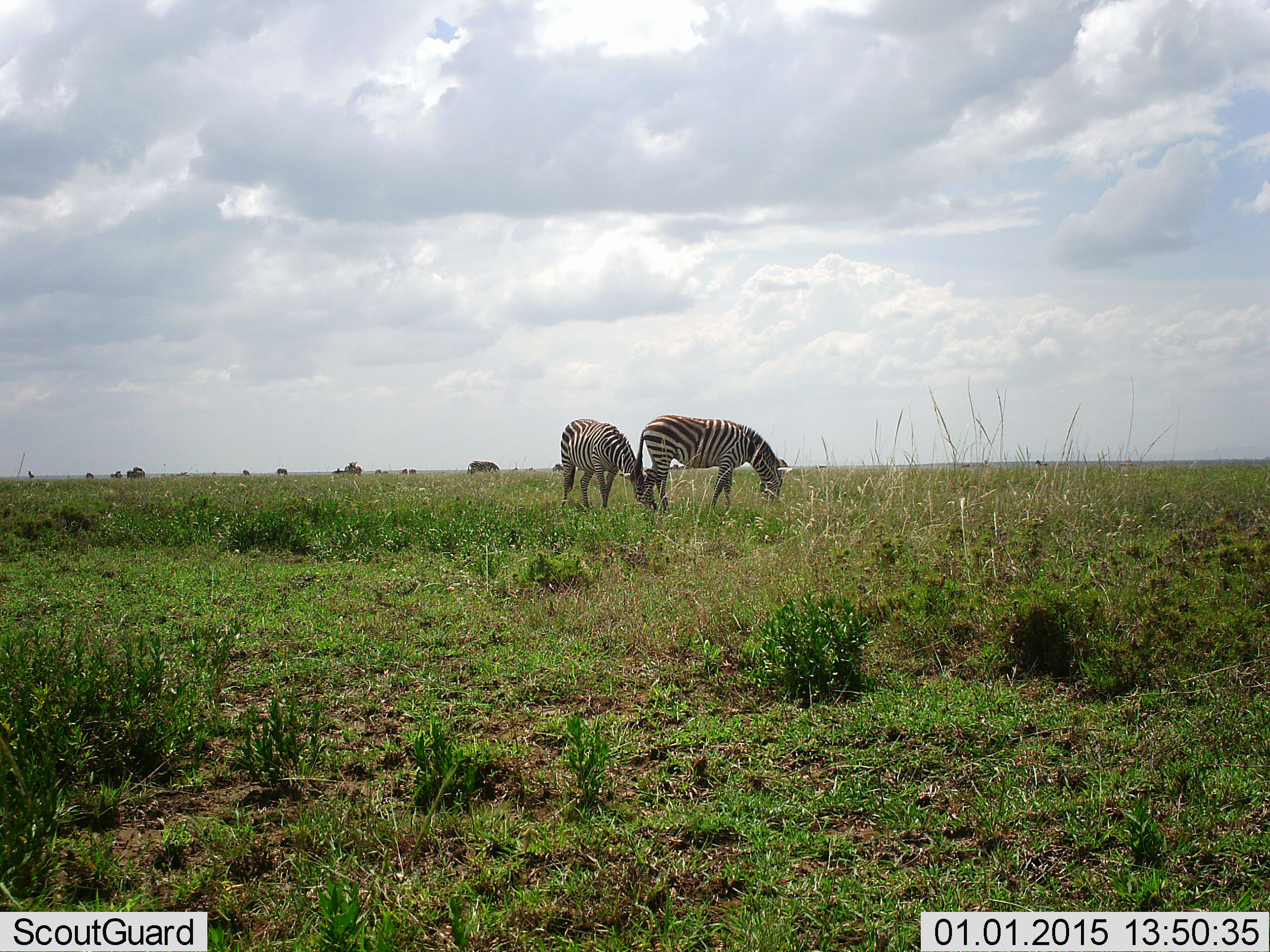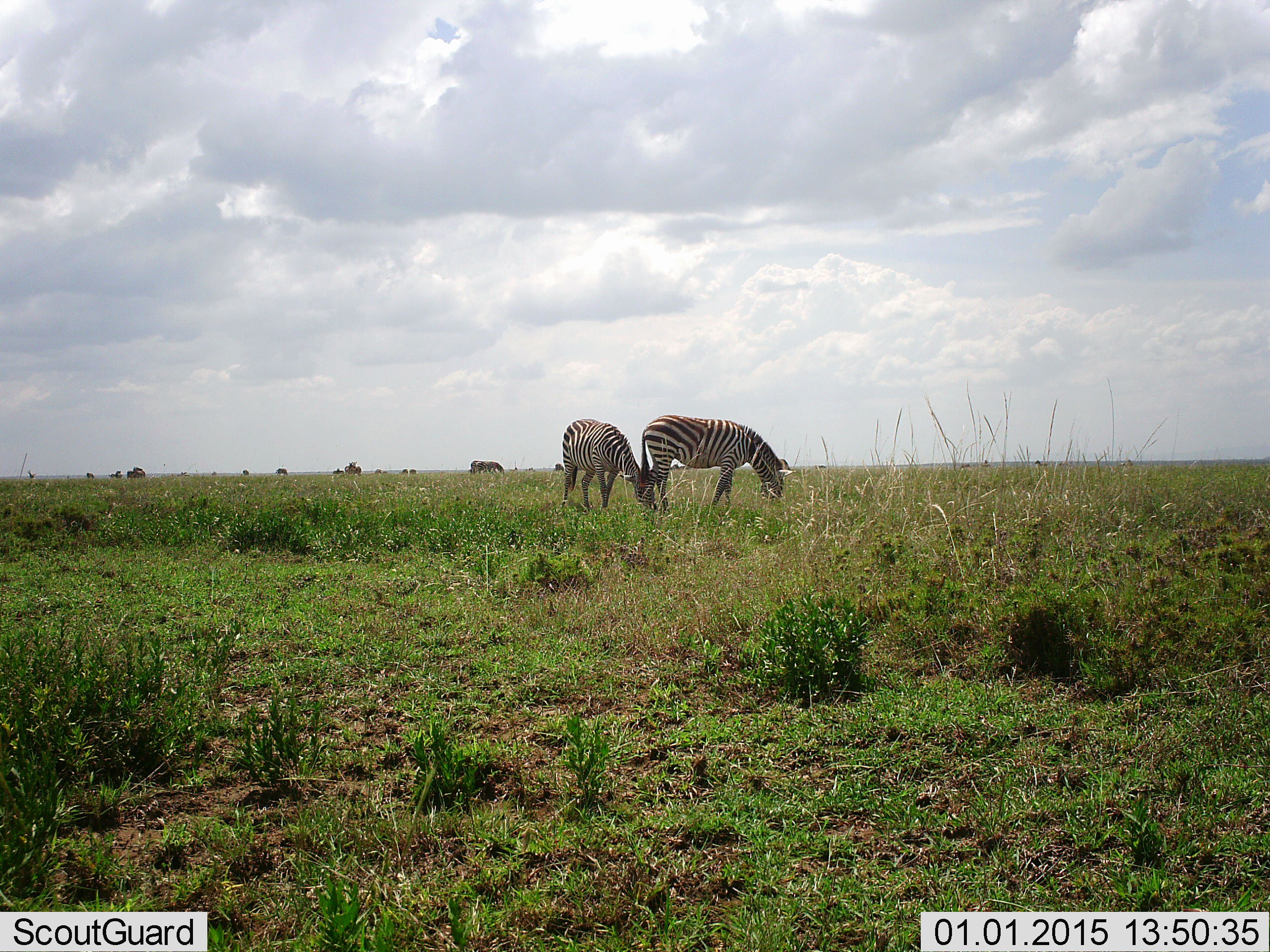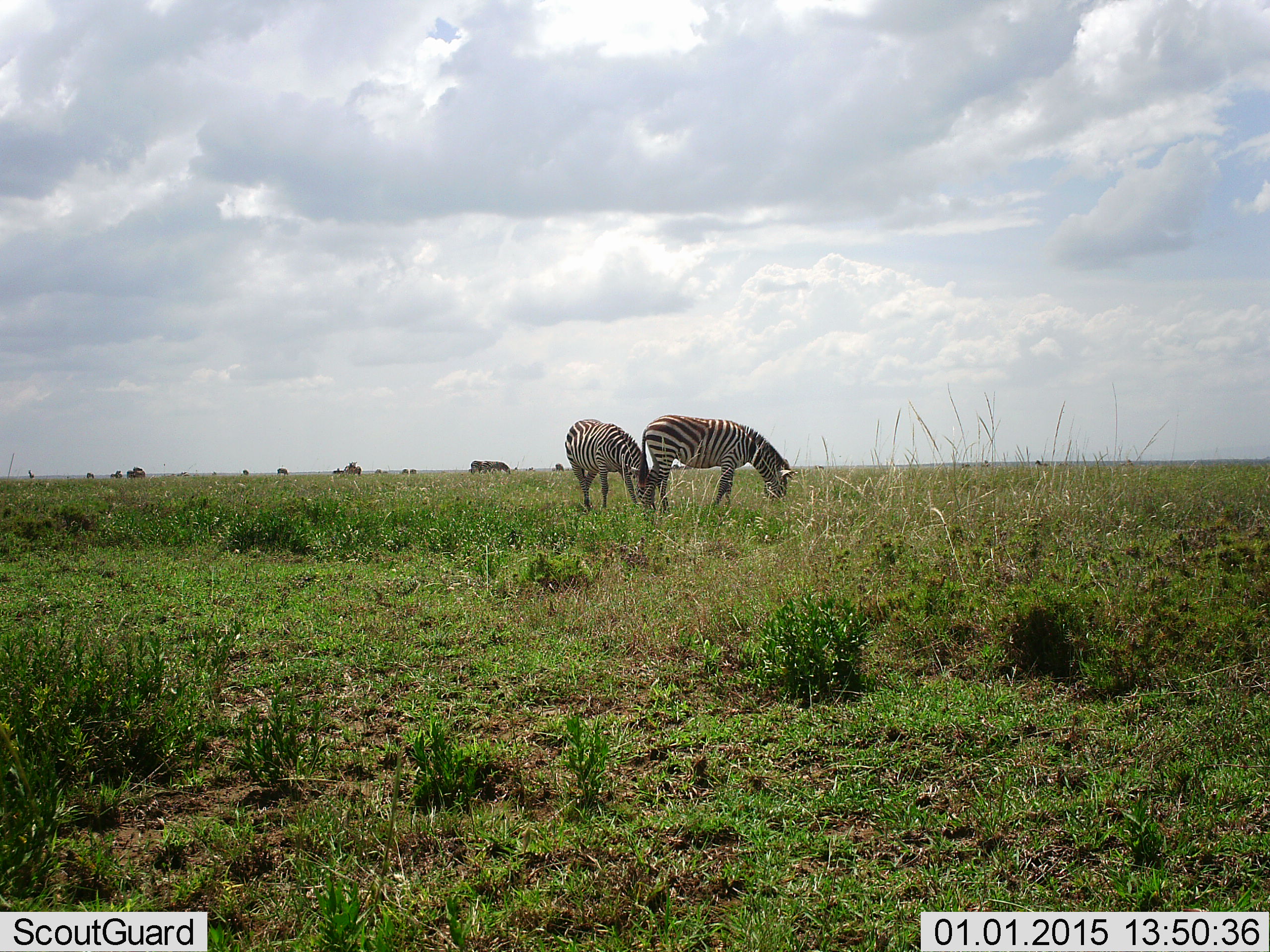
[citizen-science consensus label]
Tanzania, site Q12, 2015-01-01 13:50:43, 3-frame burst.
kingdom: Animalia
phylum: Chordata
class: Mammalia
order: Perissodactyla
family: Equidae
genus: Equus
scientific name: Equus quagga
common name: plains zebra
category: zebra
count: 4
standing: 0%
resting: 0%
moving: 20%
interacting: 0%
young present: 0%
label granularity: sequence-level